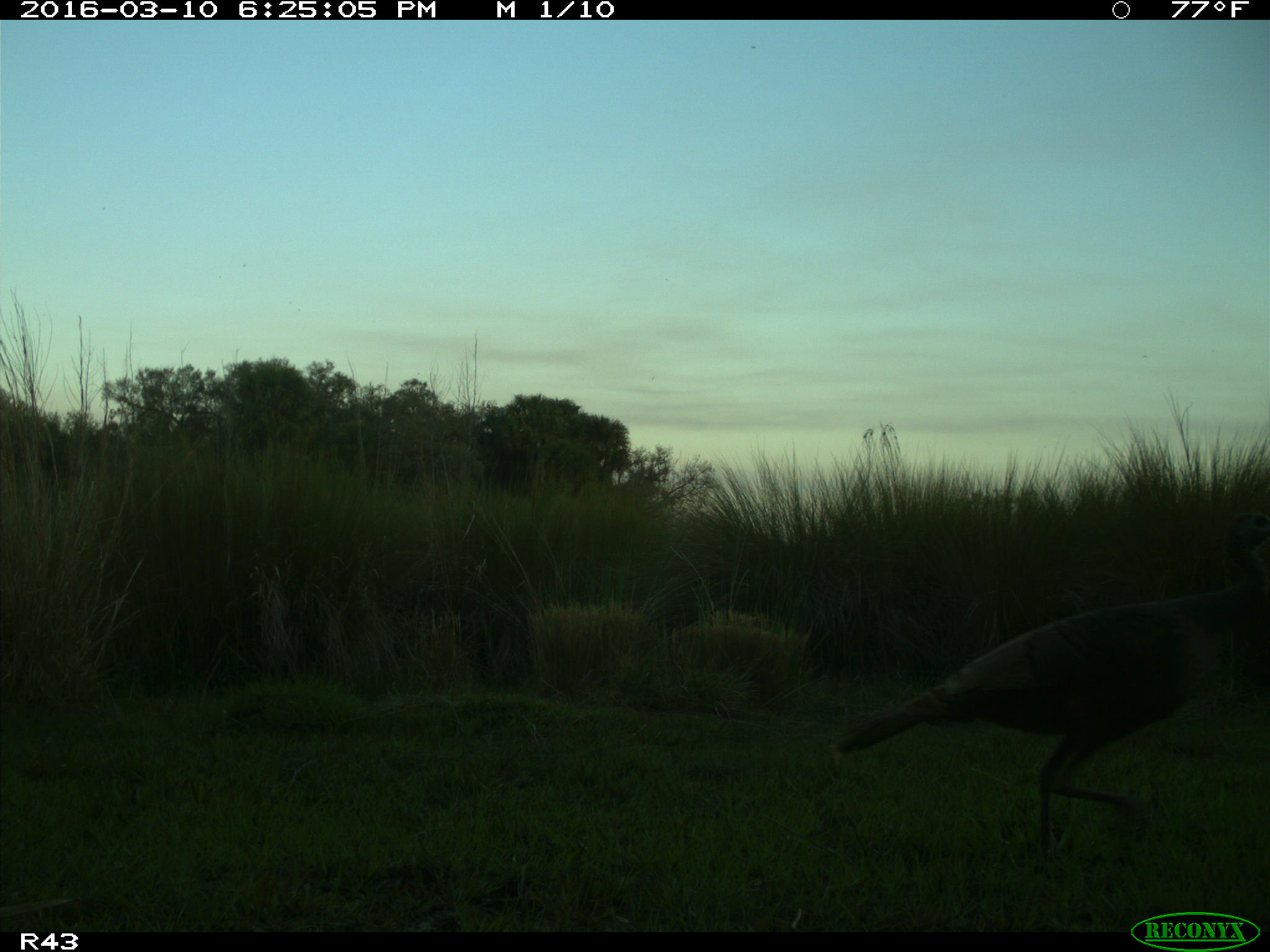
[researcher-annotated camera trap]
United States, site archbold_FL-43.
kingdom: Animalia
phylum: Chordata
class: Aves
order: Galliformes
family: Phasianidae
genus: Meleagris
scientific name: Meleagris gallopavo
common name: wild turkey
Meleagris gallopavo (wild turkey).